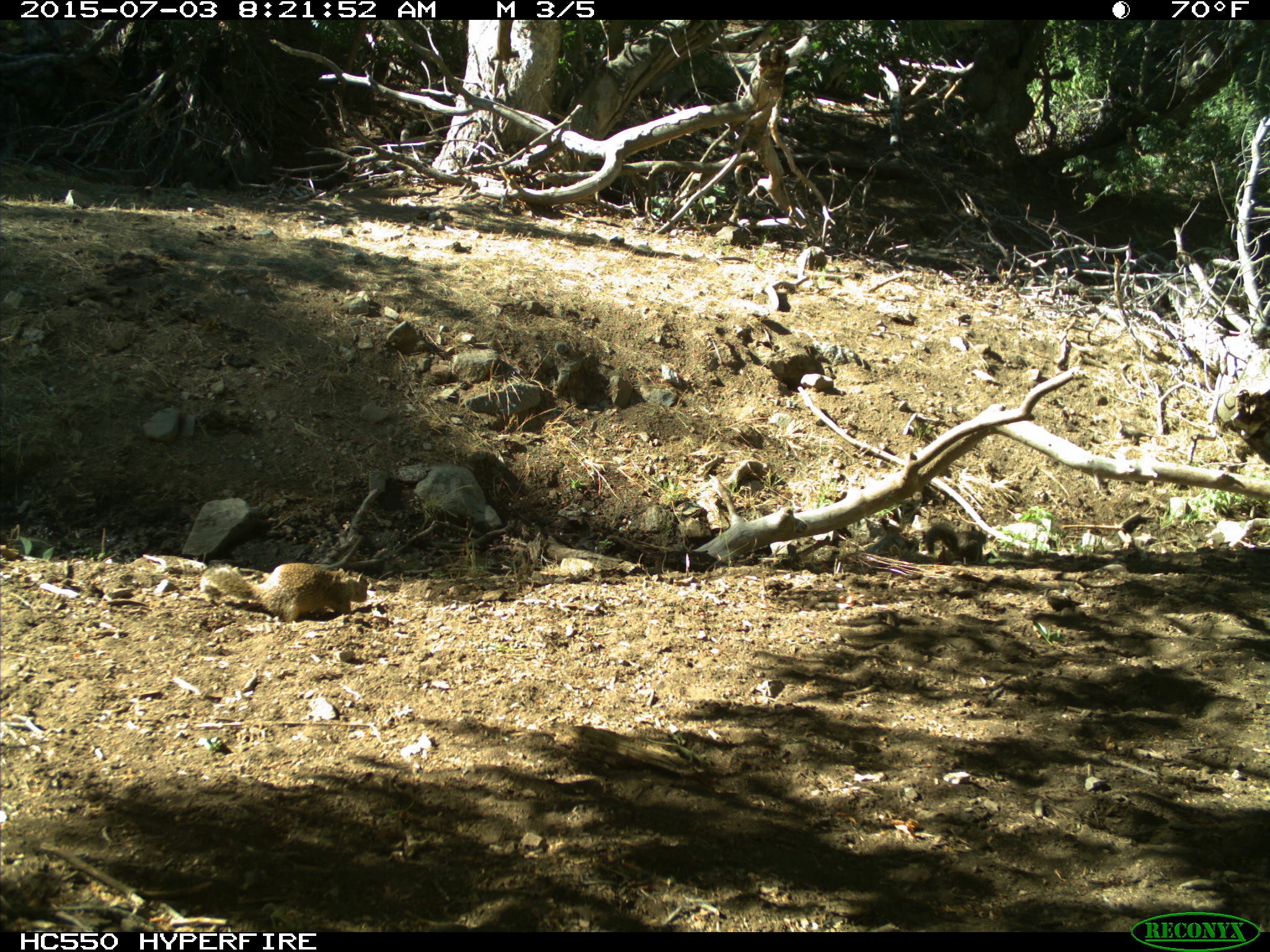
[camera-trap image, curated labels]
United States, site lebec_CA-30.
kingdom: Animalia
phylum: Chordata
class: Mammalia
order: Rodentia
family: Sciuridae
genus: Otospermophilus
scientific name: Otospermophilus beecheyi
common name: california ground squirrel